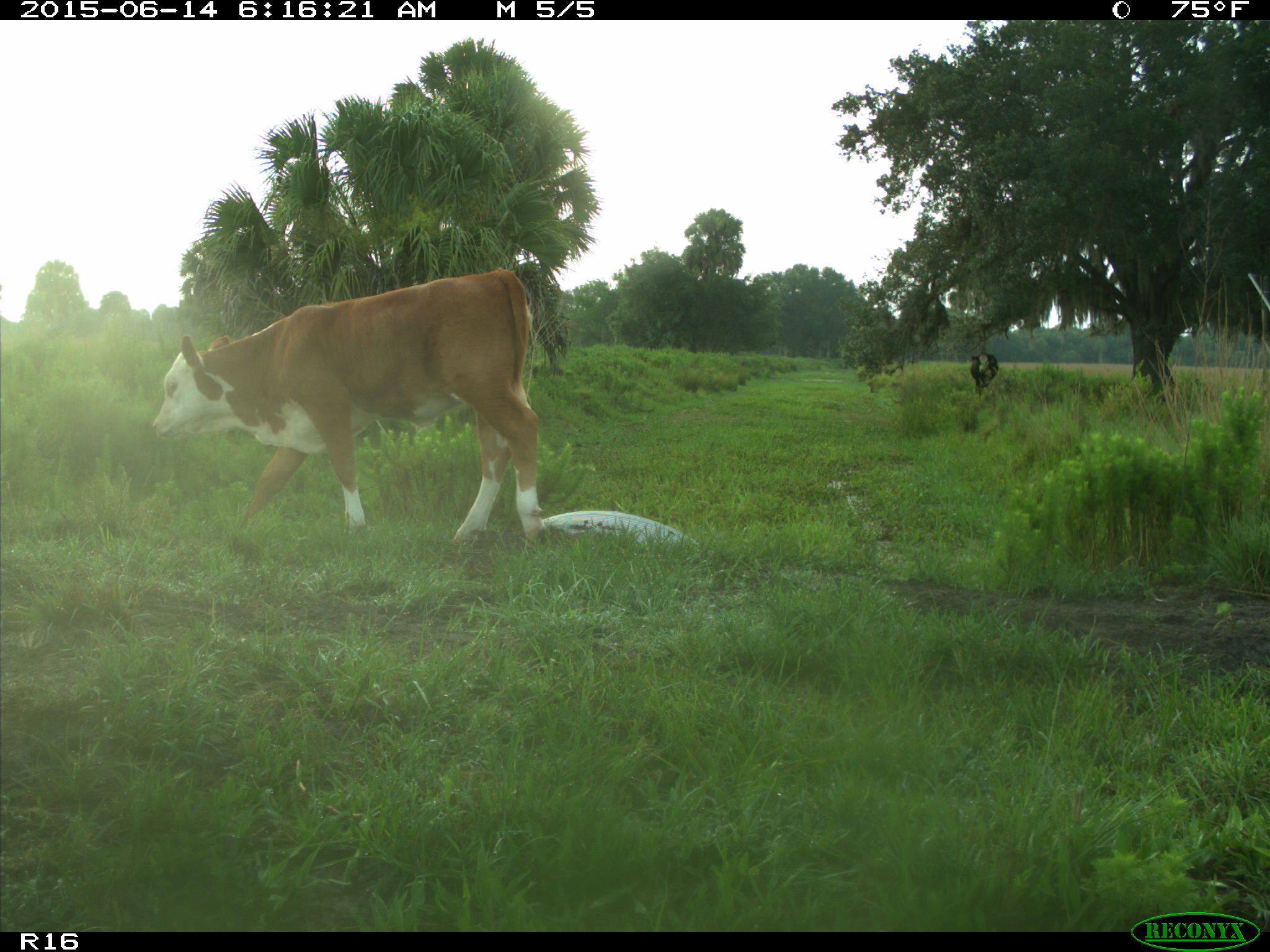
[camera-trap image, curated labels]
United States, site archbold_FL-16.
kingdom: Animalia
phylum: Chordata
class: Mammalia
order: Artiodactyla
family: Bovidae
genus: Bos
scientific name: Bos taurus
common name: domestic cow